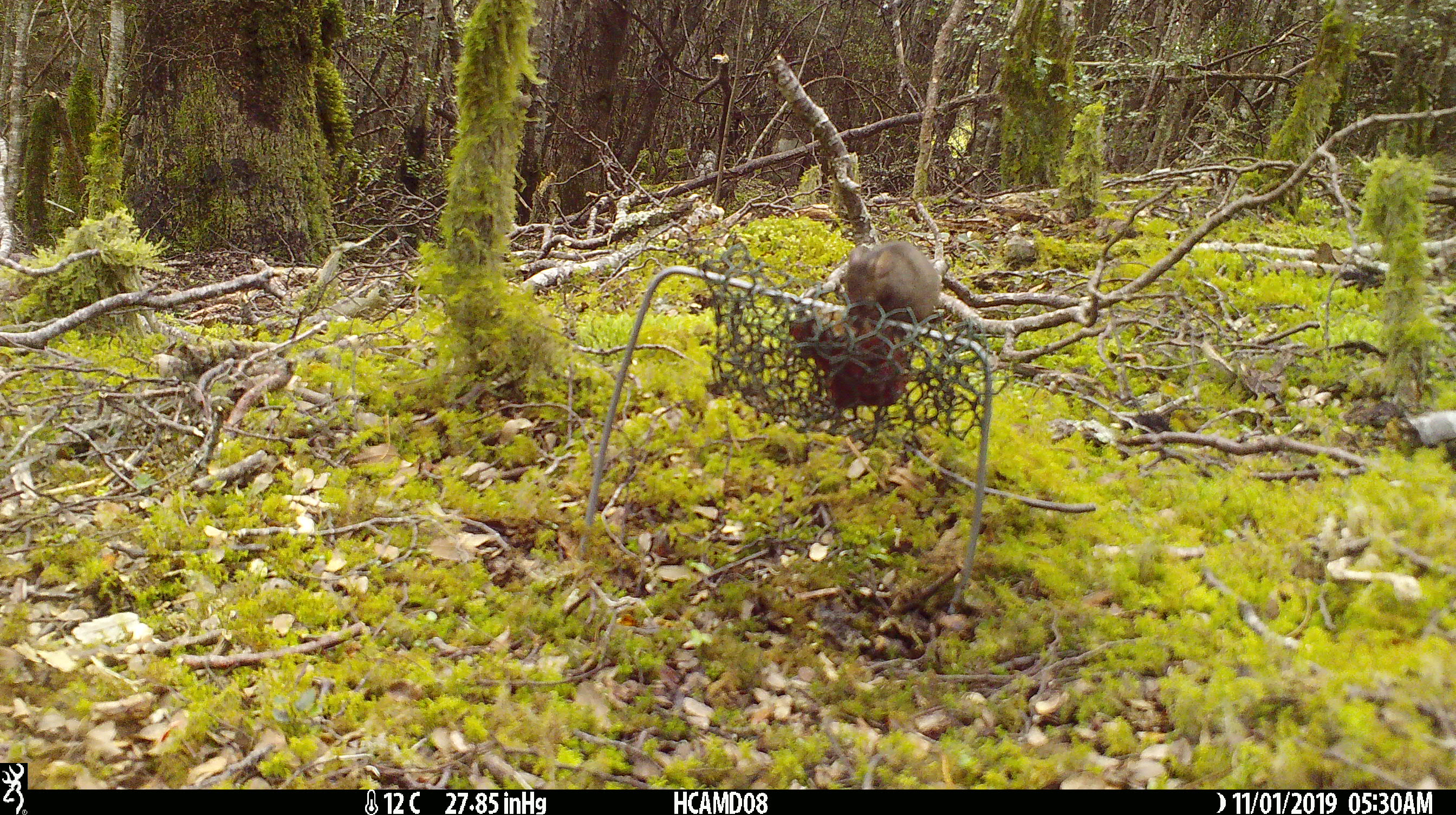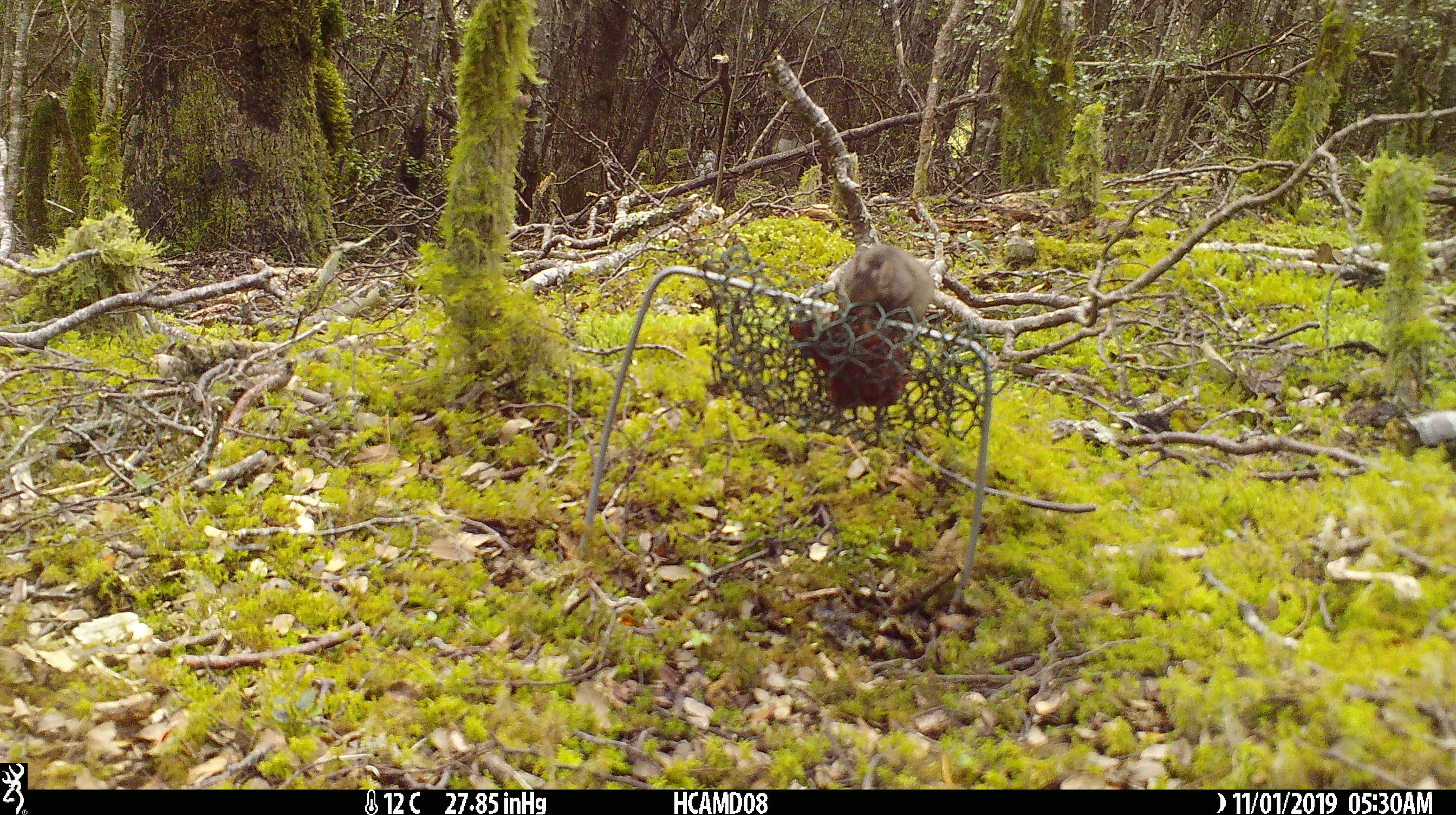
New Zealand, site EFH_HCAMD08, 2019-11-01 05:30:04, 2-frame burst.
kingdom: Animalia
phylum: Chordata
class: Mammalia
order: Rodentia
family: Muridae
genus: Mus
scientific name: Mus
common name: mouse